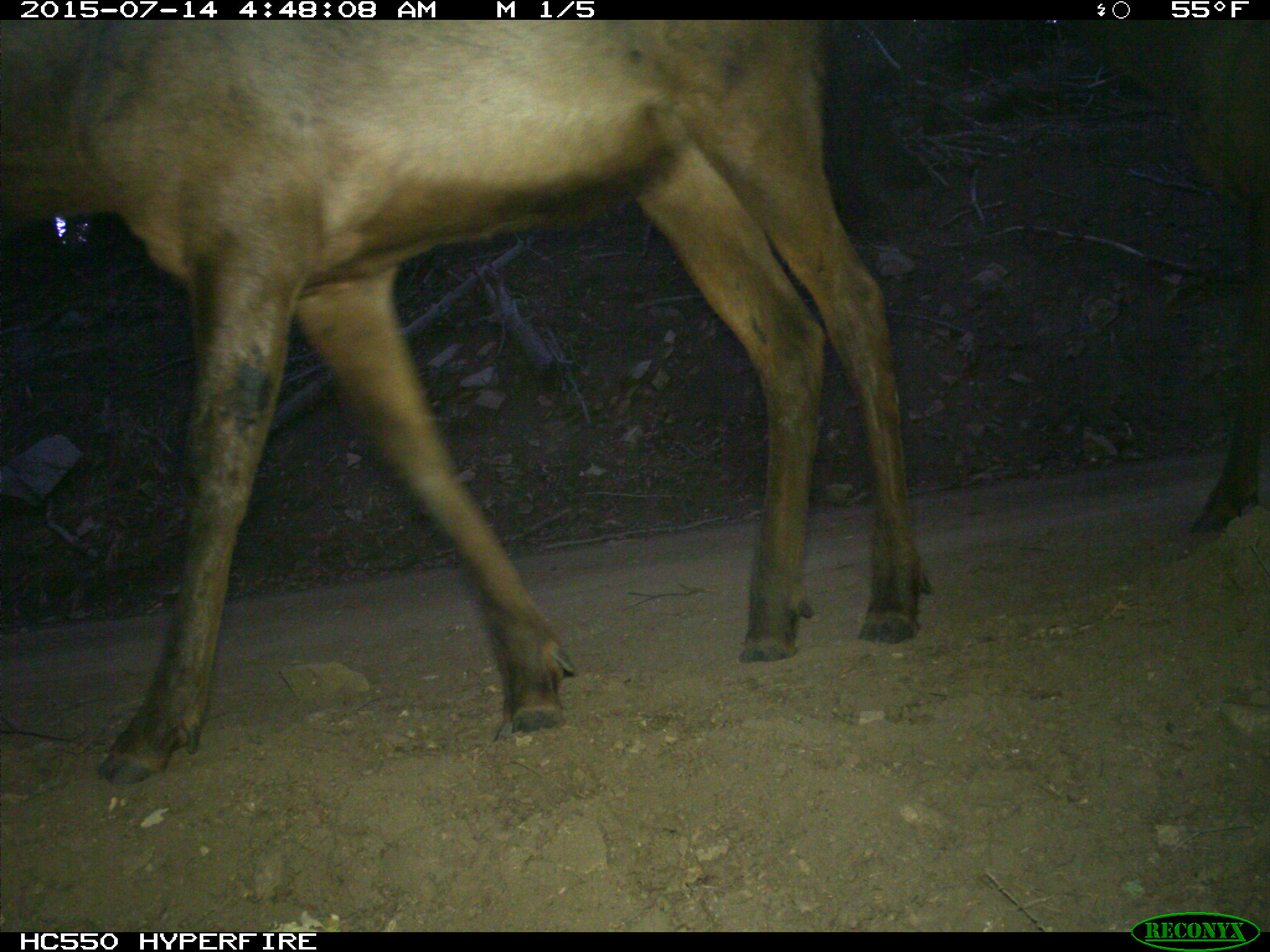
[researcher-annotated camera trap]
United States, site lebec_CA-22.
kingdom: Animalia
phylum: Chordata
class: Mammalia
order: Artiodactyla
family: Cervidae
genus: Cervus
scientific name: Cervus canadensis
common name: elk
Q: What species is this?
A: Cervus canadensis (elk).